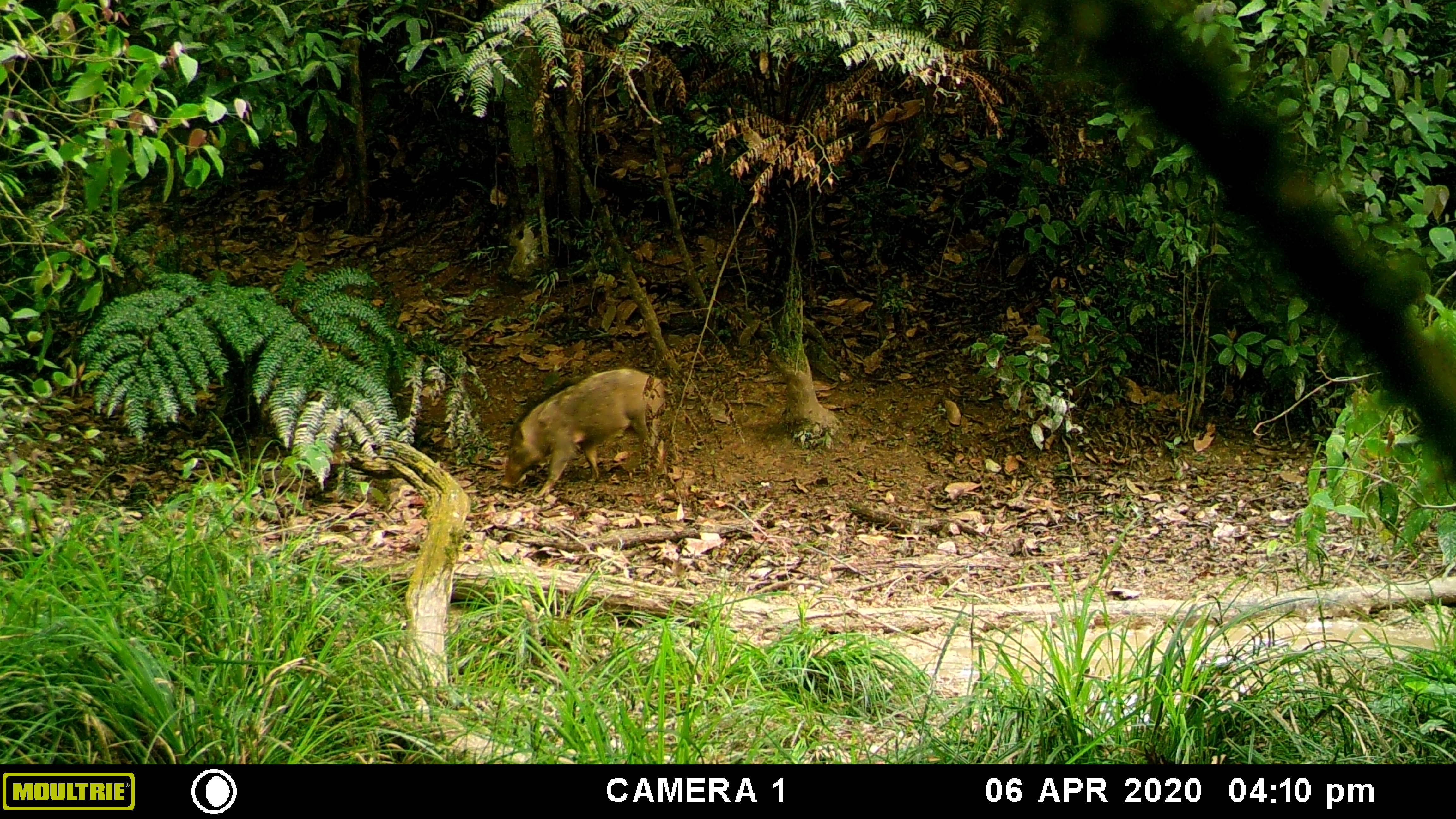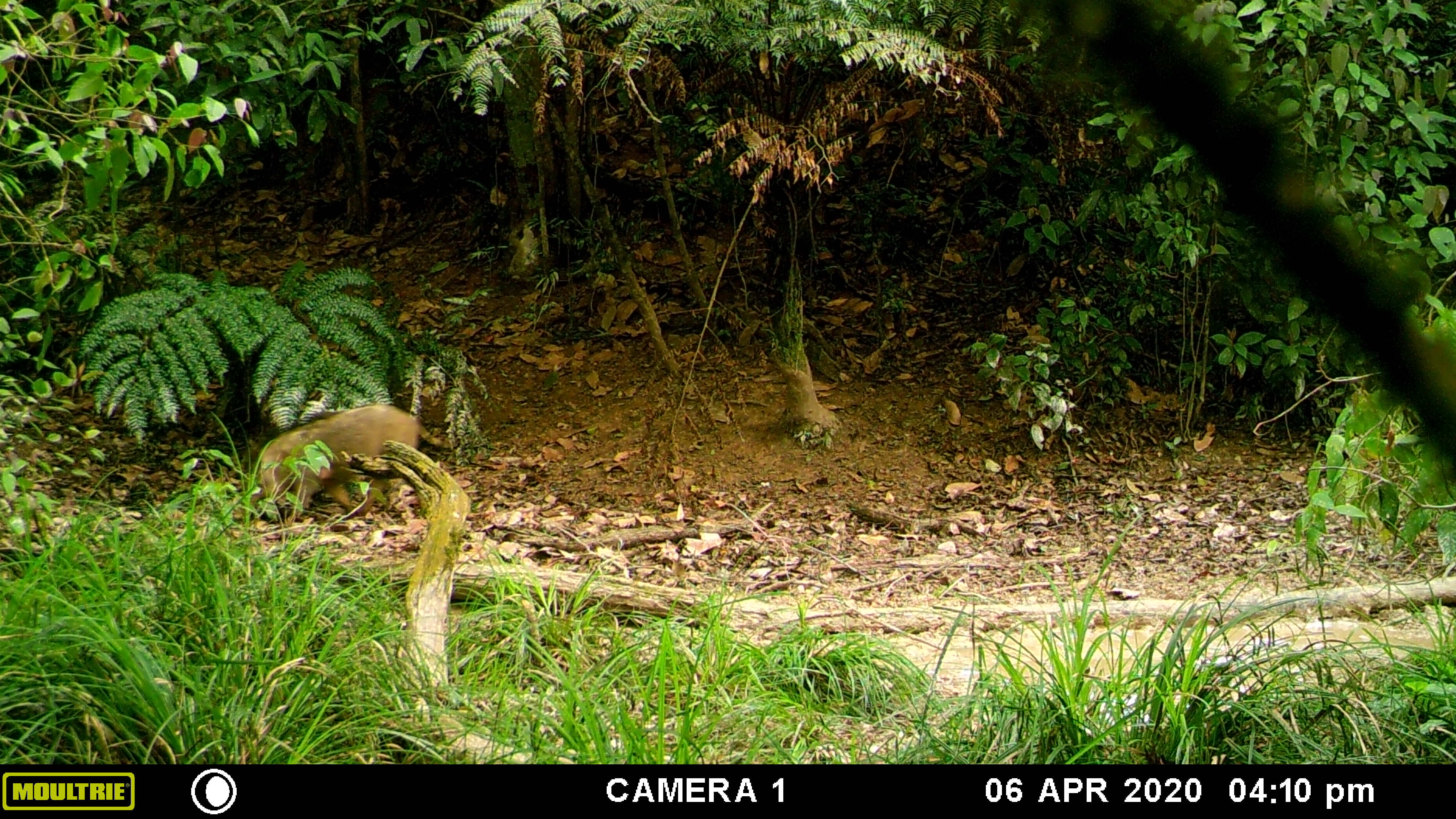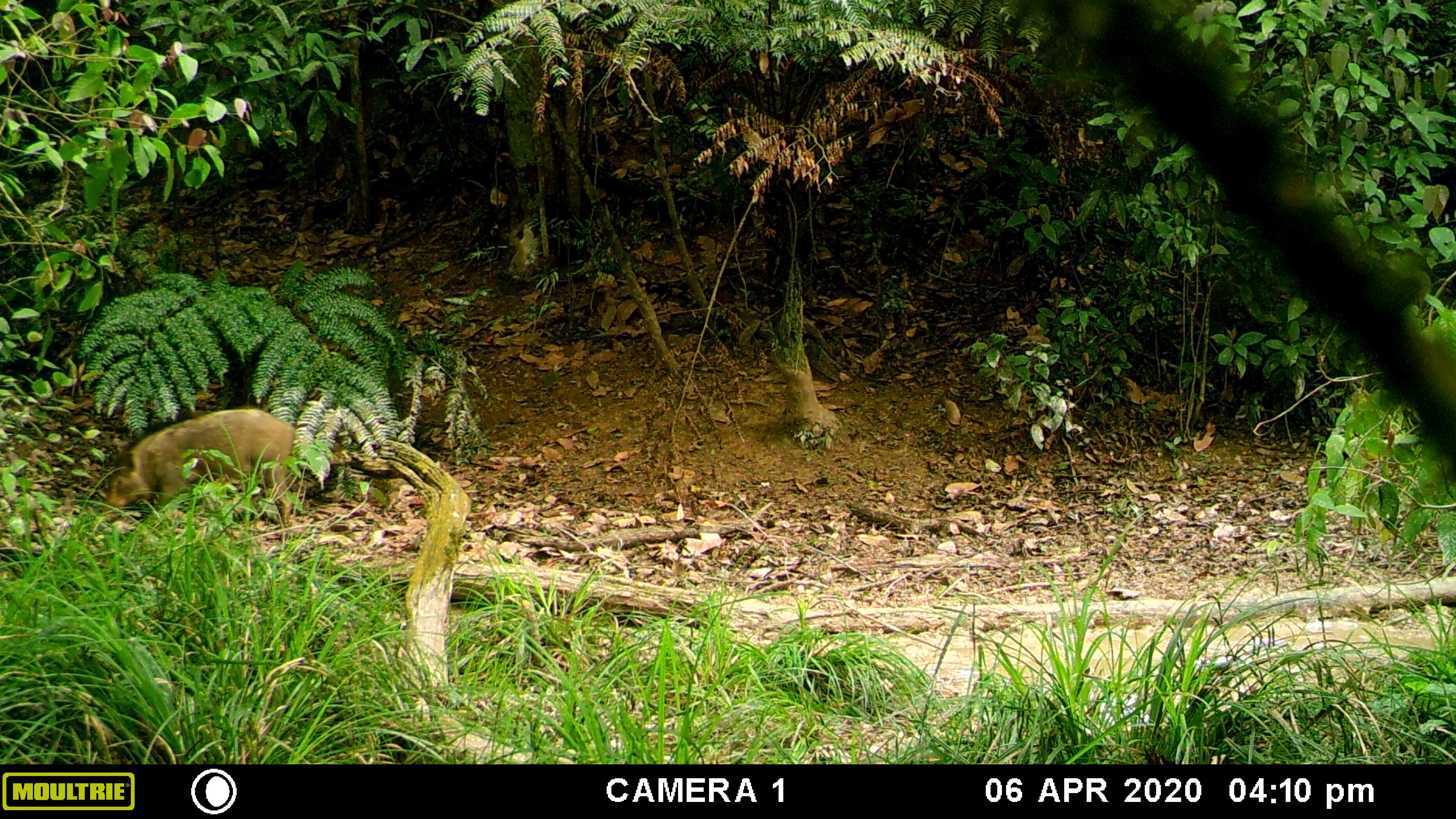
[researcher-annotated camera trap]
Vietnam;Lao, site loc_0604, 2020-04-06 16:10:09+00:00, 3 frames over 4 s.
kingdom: Animalia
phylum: Chordata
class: Mammalia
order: Artiodactyla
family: Suidae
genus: Sus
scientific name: Sus scrofa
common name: eurasian wild pig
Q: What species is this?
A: Eurasian wild pig (Sus scrofa).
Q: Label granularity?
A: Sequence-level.